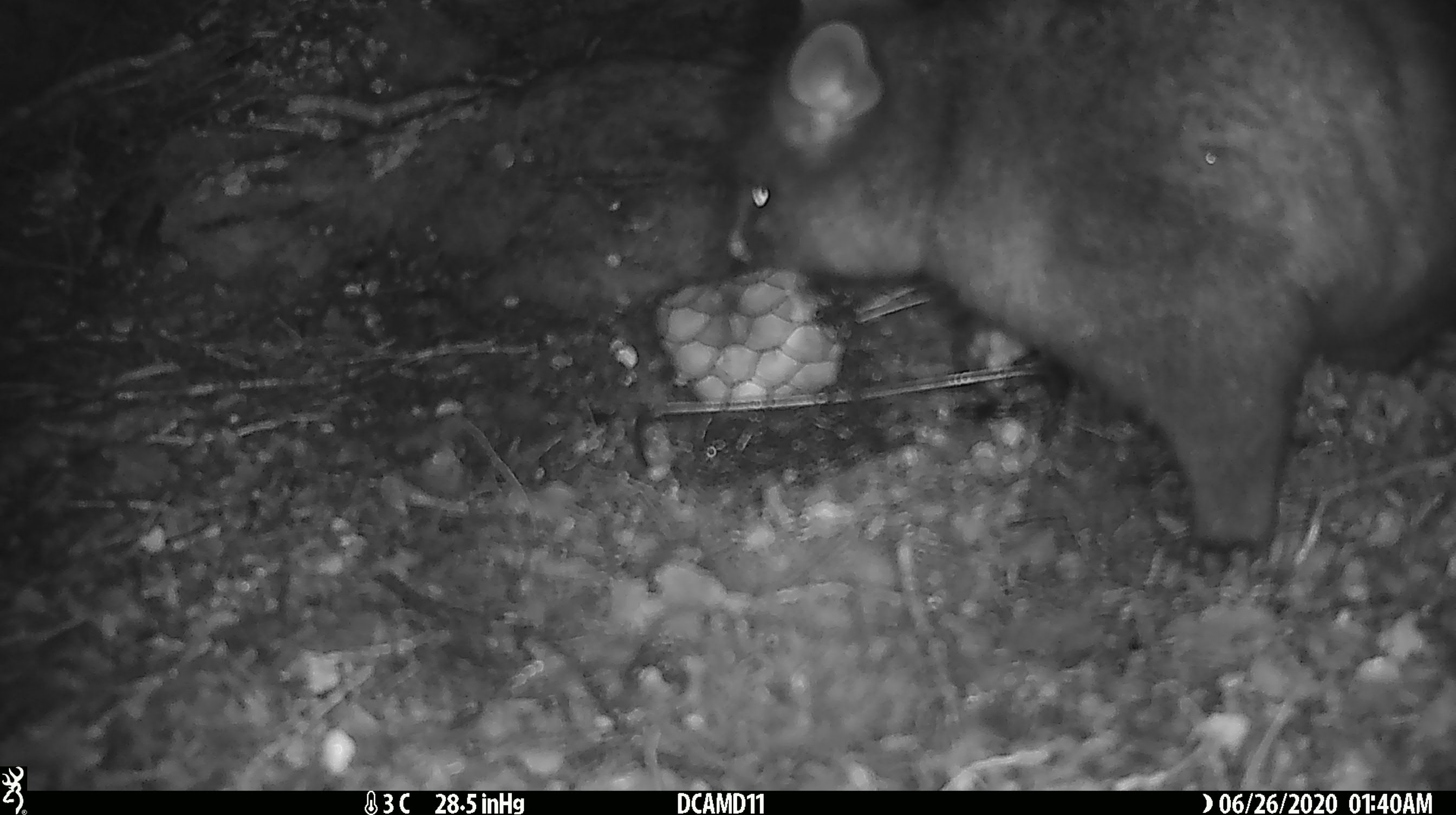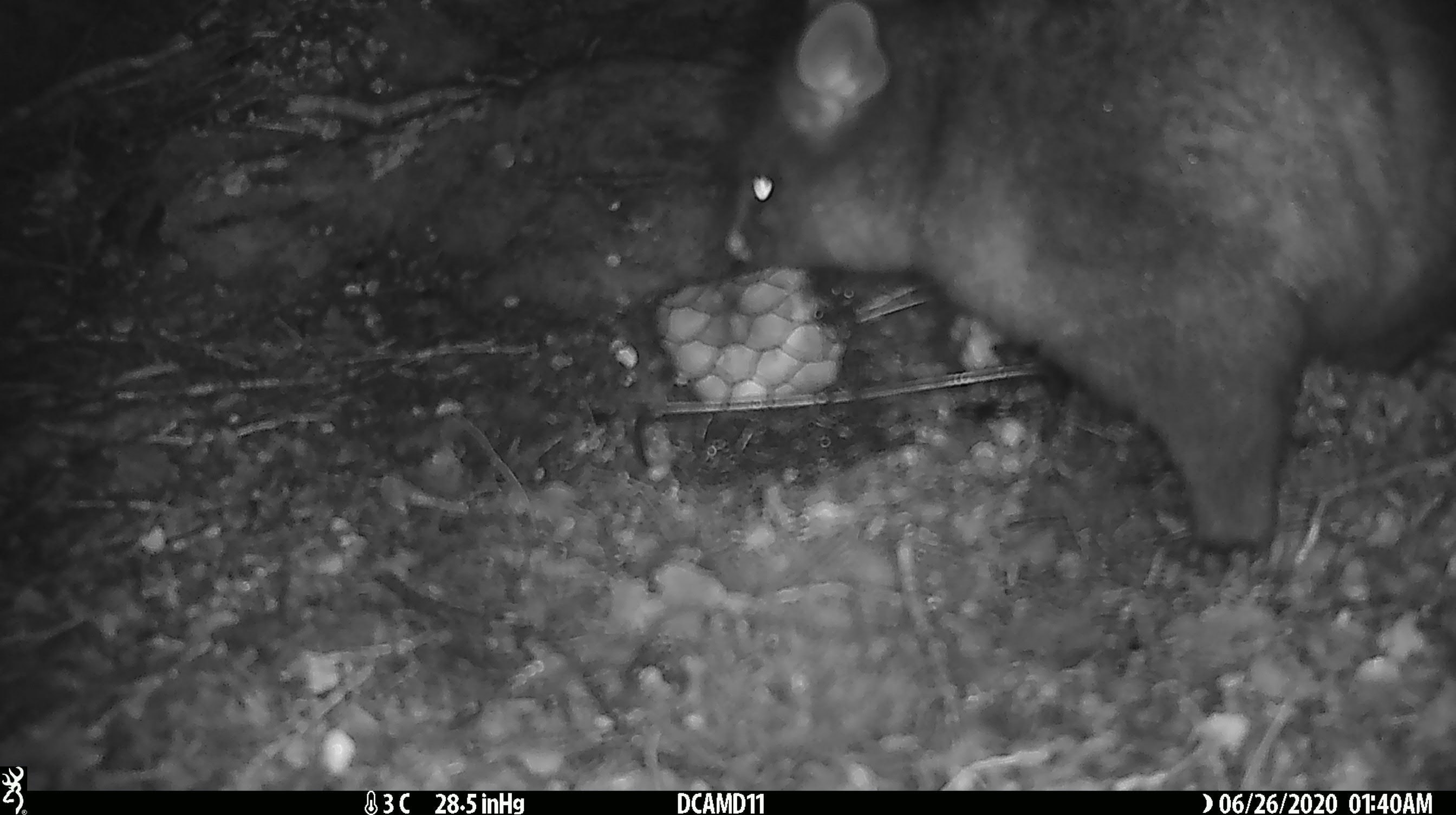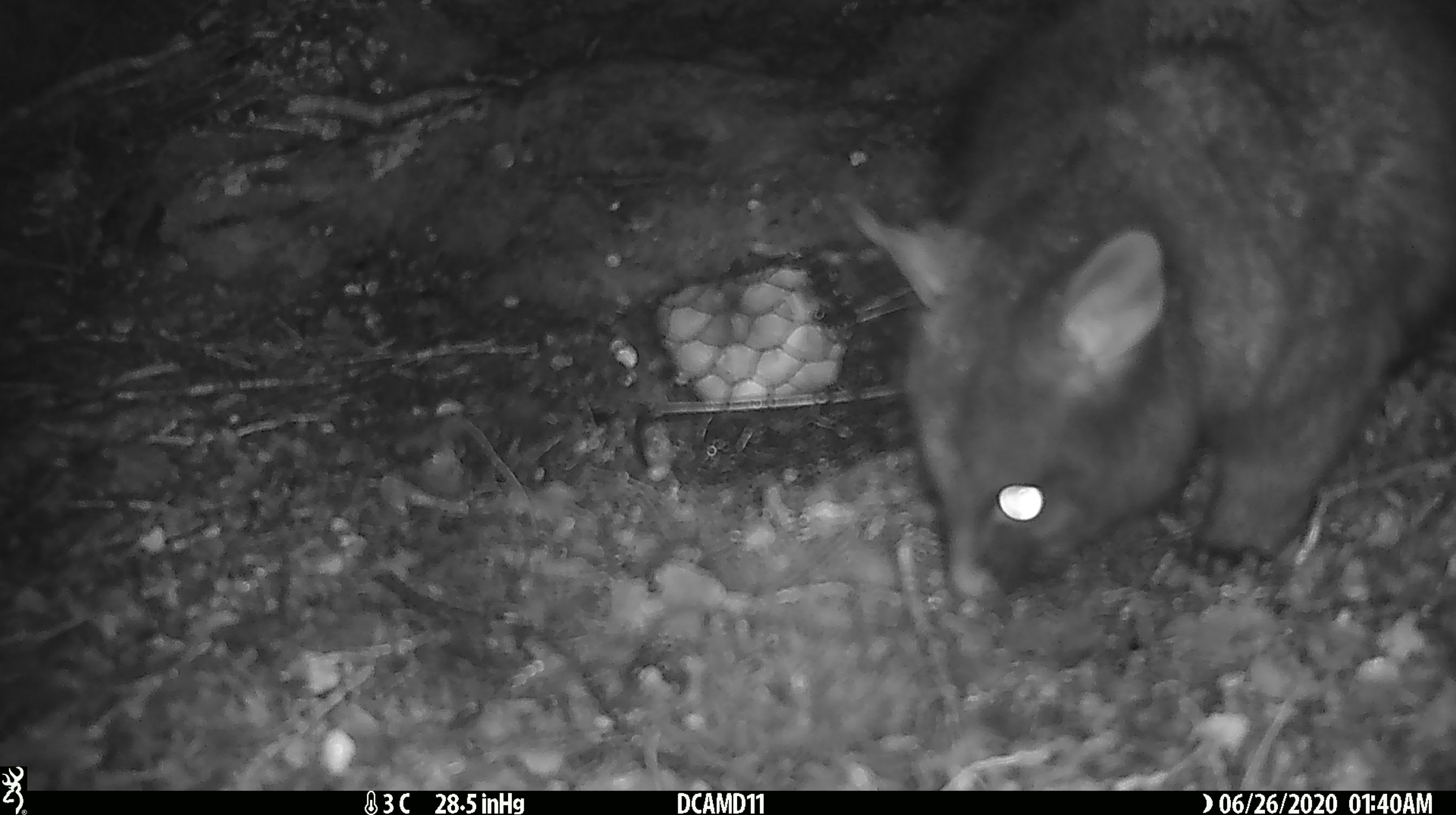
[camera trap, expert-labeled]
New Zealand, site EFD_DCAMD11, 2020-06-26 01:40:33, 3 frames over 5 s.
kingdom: Animalia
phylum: Chordata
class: Mammalia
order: Diprotodontia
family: Phalangeridae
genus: Trichosurus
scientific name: Trichosurus vulpecula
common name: common brushtail possum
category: possum